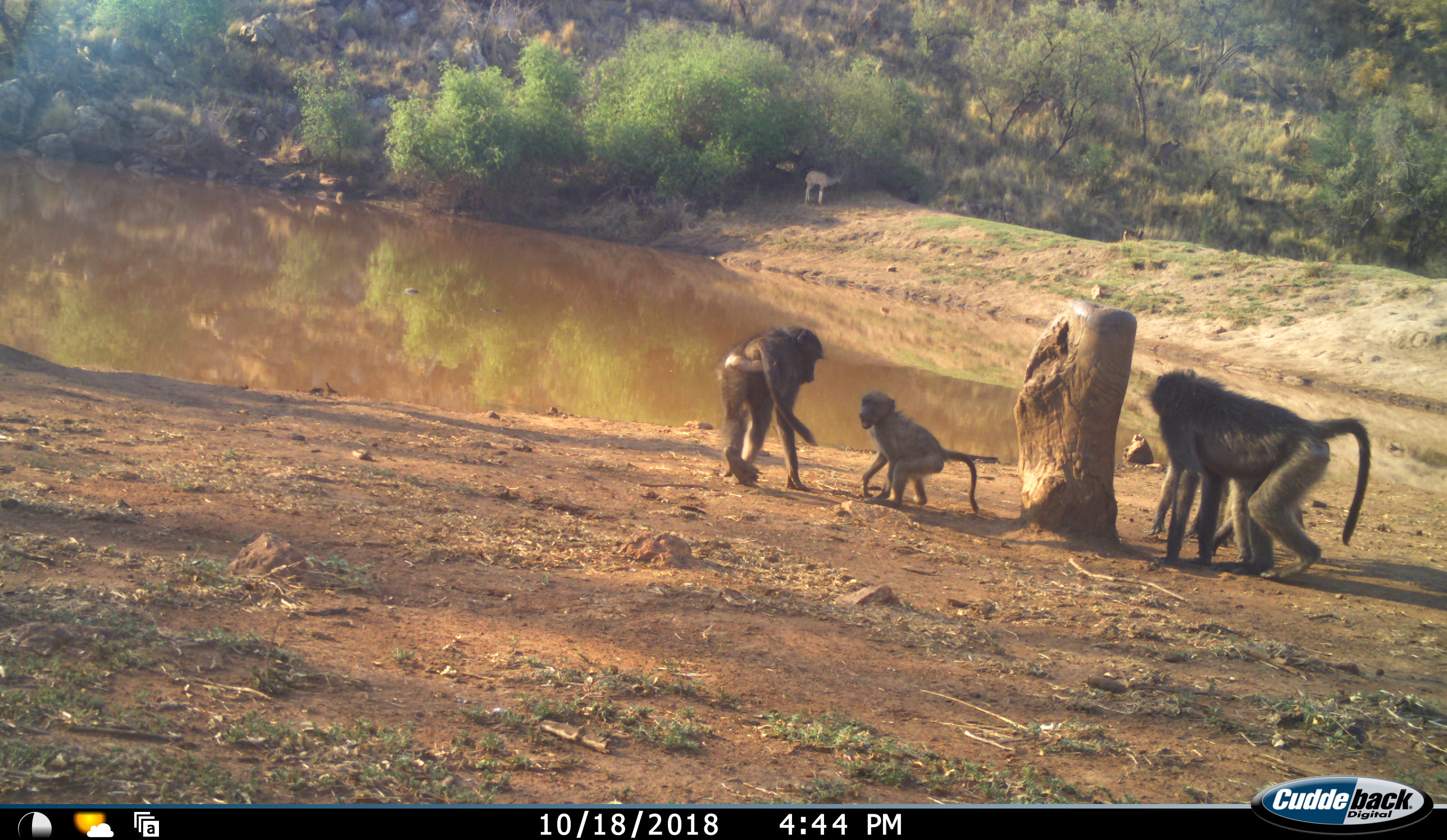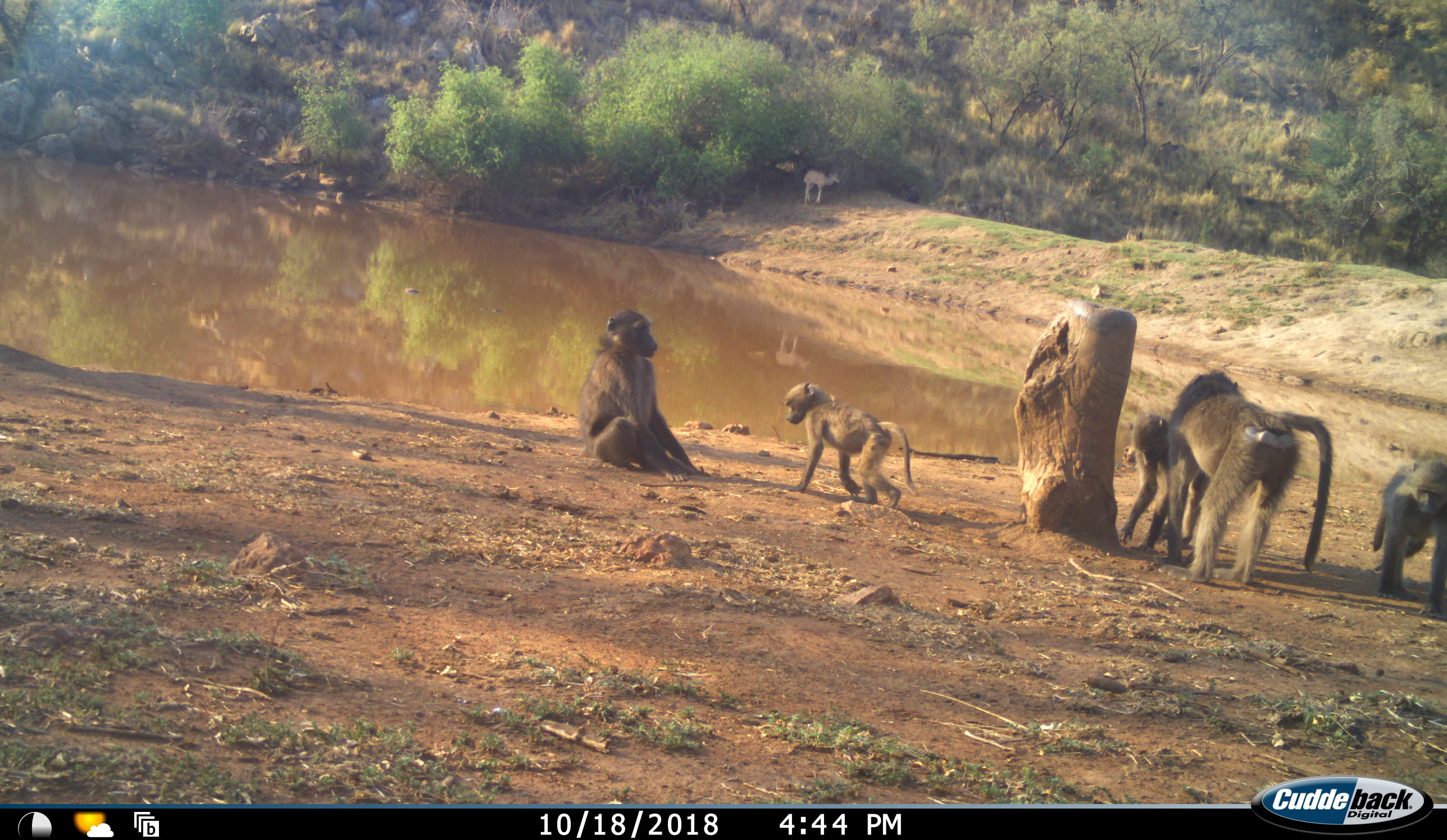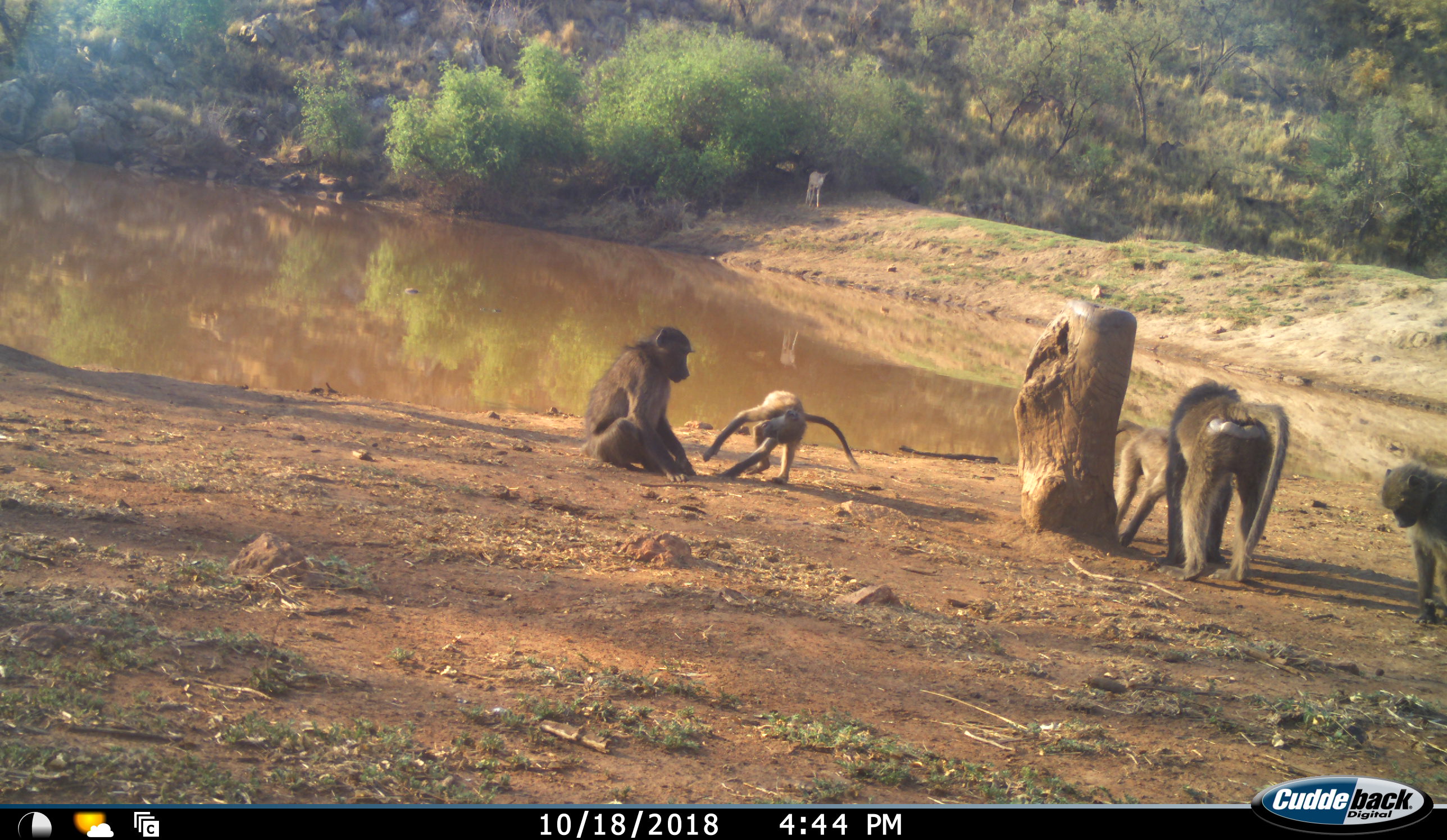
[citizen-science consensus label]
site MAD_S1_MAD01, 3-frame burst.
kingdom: Animalia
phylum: Chordata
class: Mammalia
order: Primates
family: Cercopithecidae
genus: Papio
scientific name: Papio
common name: baboon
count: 5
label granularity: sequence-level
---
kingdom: Animalia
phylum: Chordata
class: Mammalia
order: Artiodactyla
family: Bovidae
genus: Tragelaphus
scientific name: Tragelaphus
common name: kudu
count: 2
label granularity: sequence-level